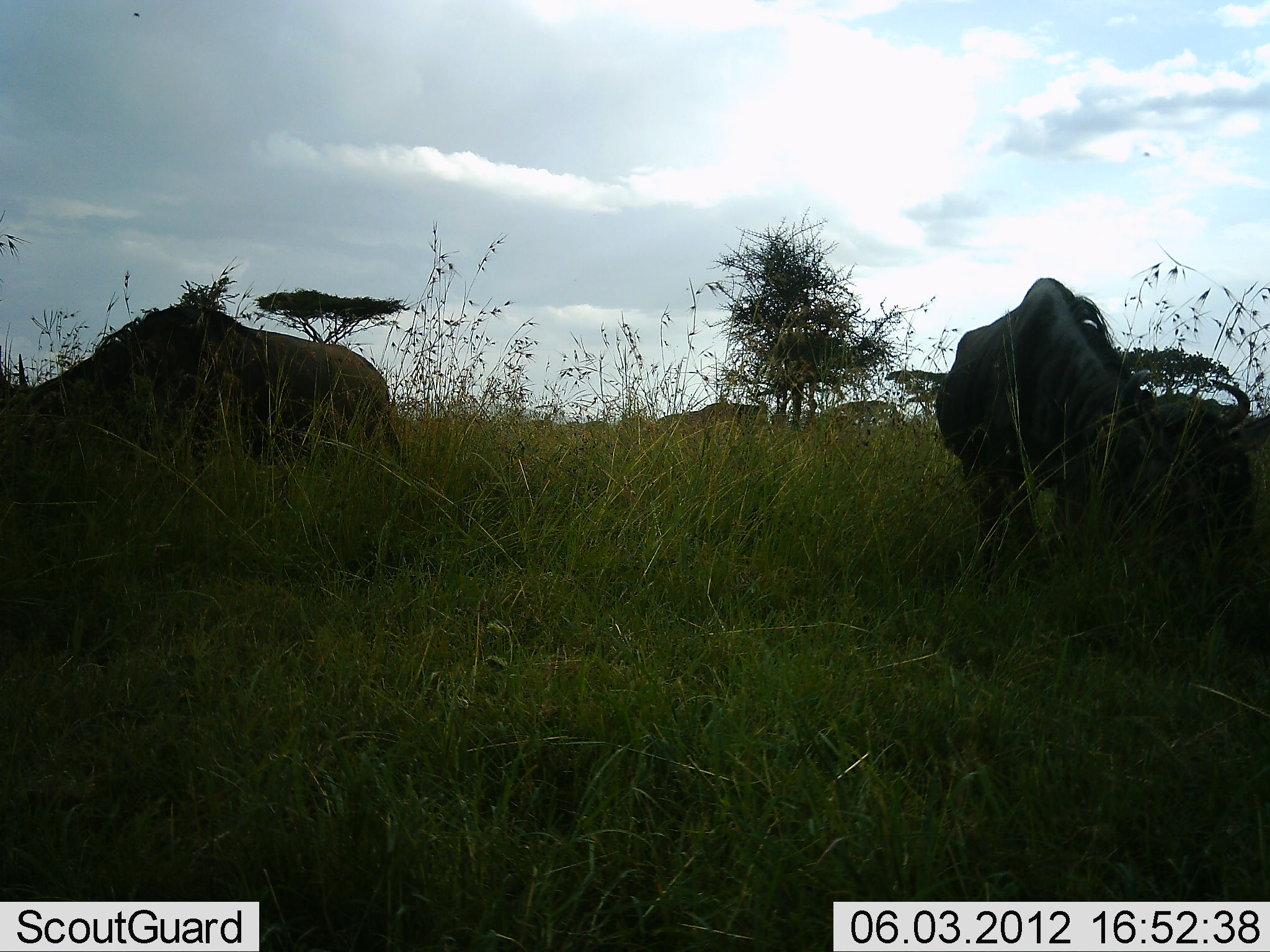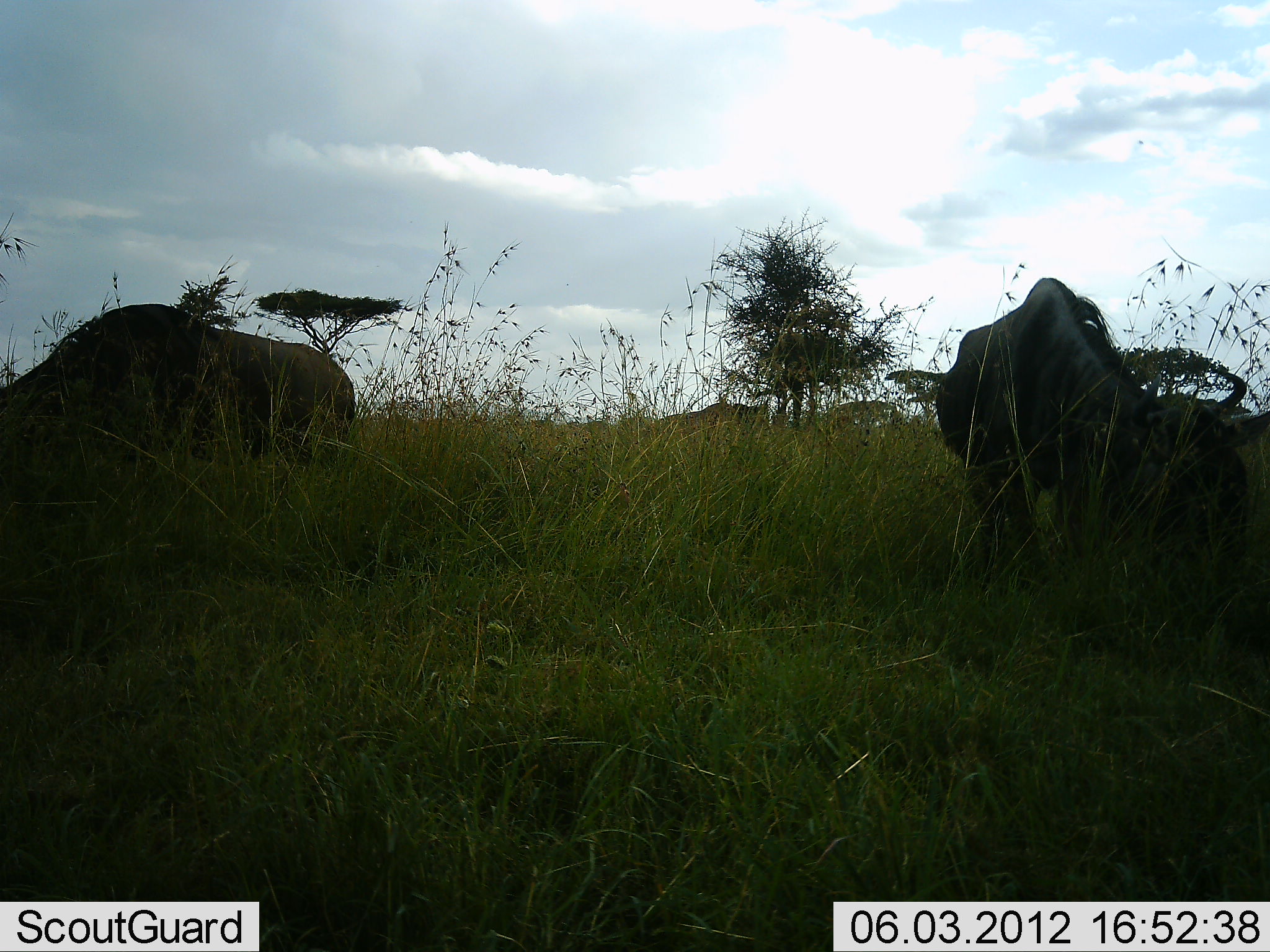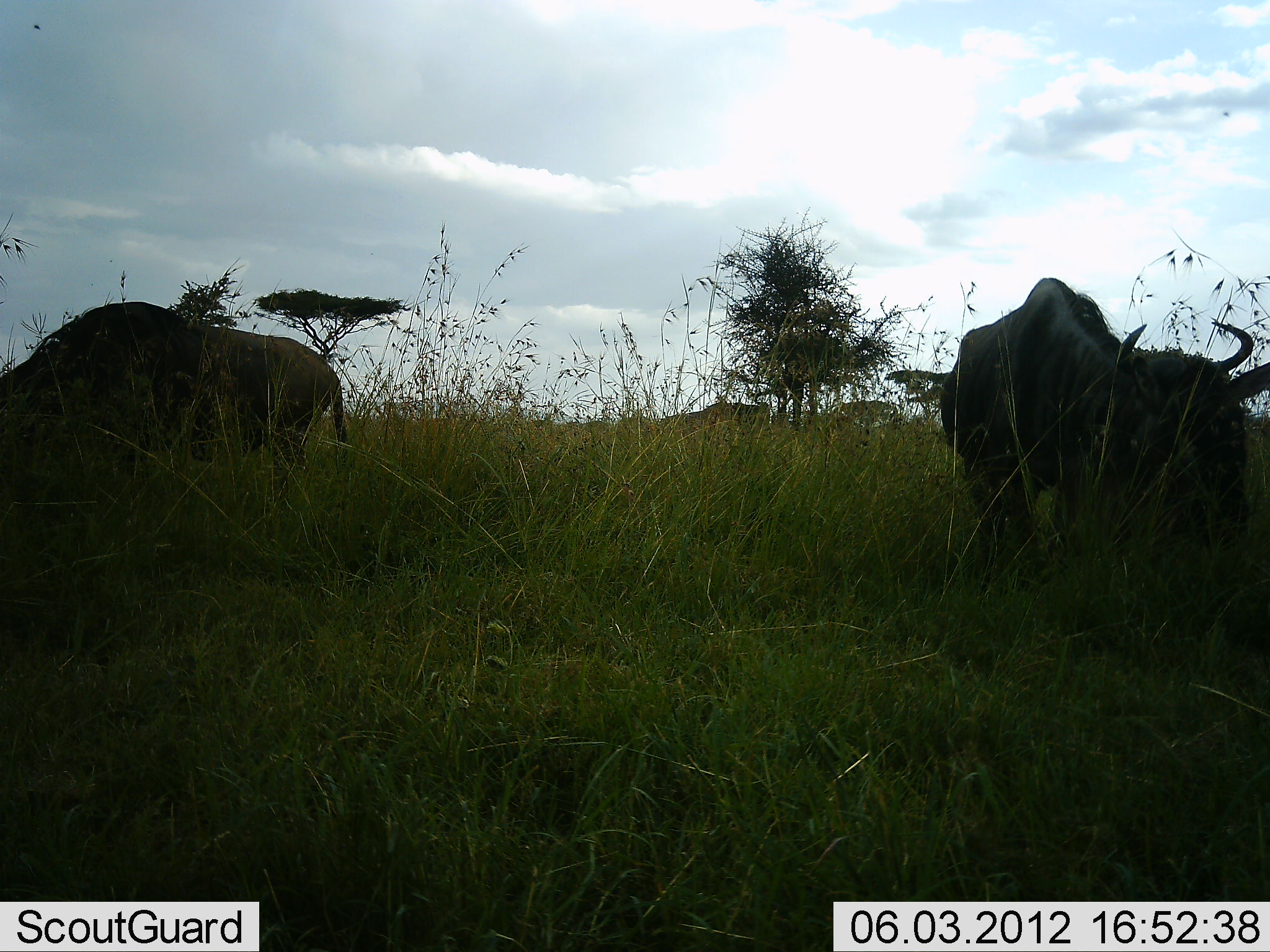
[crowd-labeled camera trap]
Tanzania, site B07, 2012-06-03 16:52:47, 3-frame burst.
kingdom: Animalia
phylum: Chordata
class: Mammalia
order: Artiodactyla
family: Bovidae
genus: Connochaetes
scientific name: Connochaetes taurinus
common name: blue wildebeest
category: wildebeest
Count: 2.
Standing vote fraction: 40%.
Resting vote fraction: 20%.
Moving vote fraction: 10%.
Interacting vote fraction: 0%.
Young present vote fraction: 0%.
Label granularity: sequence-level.